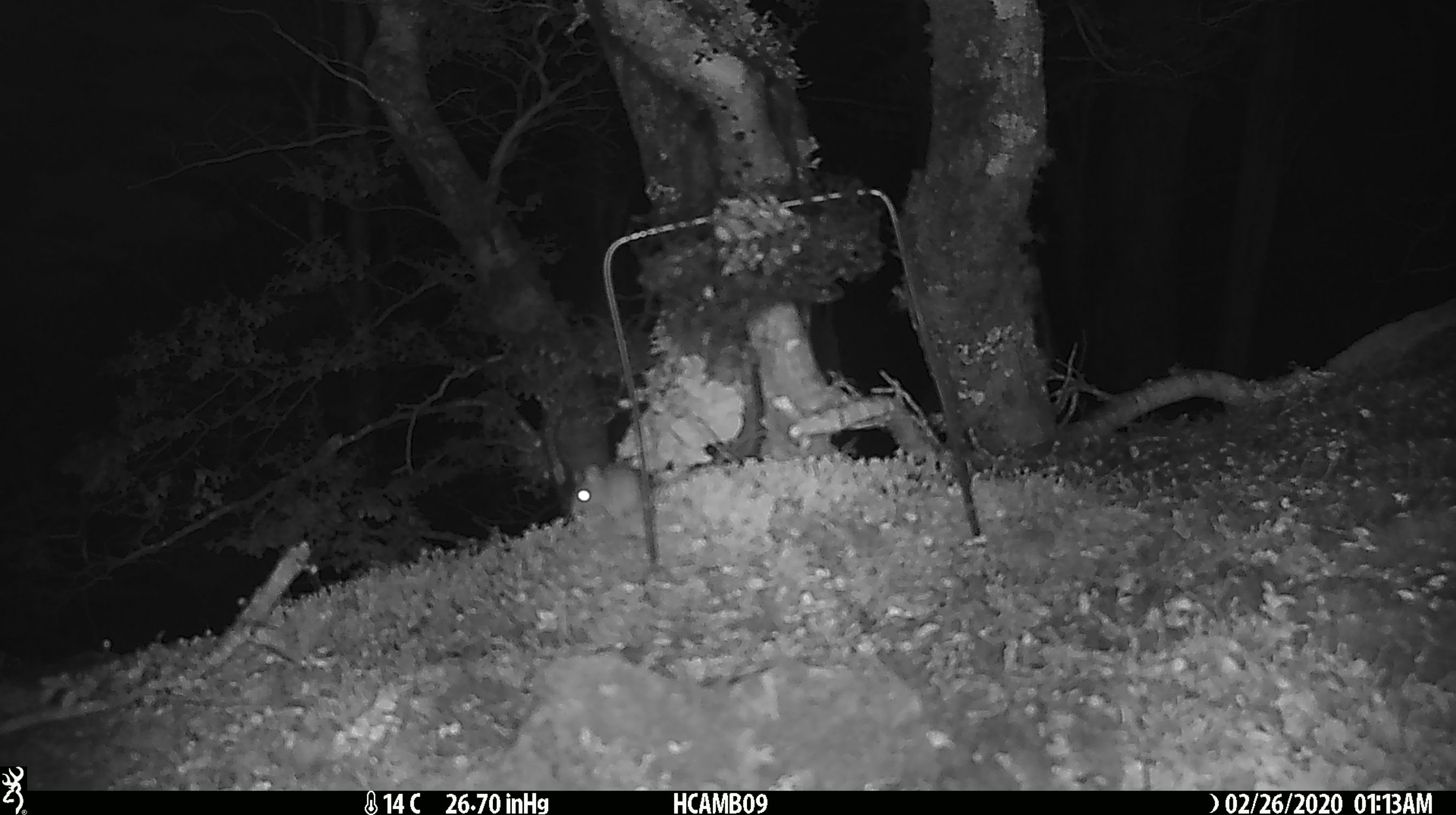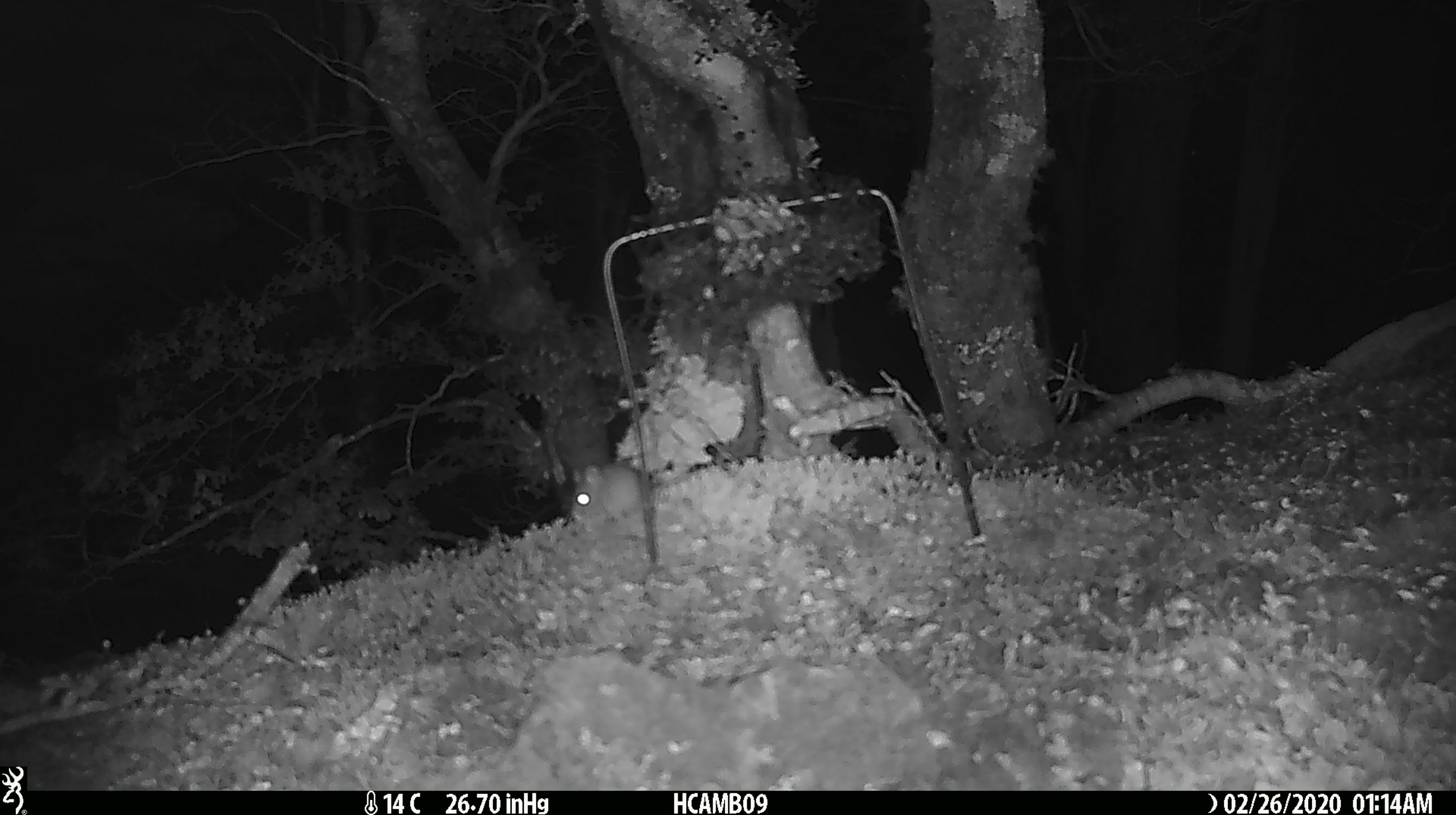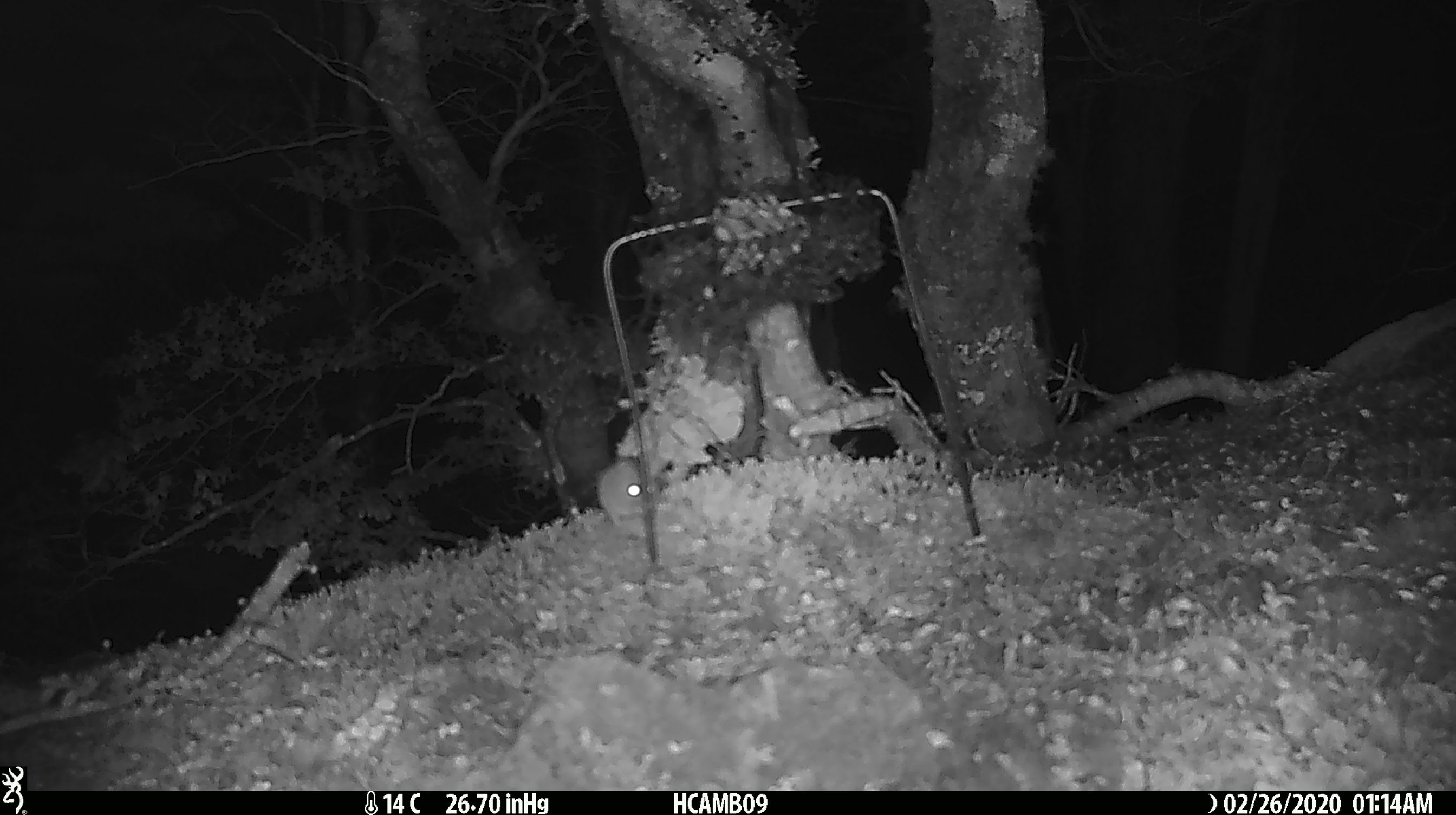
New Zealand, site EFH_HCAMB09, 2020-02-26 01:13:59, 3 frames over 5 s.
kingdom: Animalia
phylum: Chordata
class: Mammalia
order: Rodentia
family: Muridae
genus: Mus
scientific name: Mus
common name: mouse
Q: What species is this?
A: Mouse (Mus).